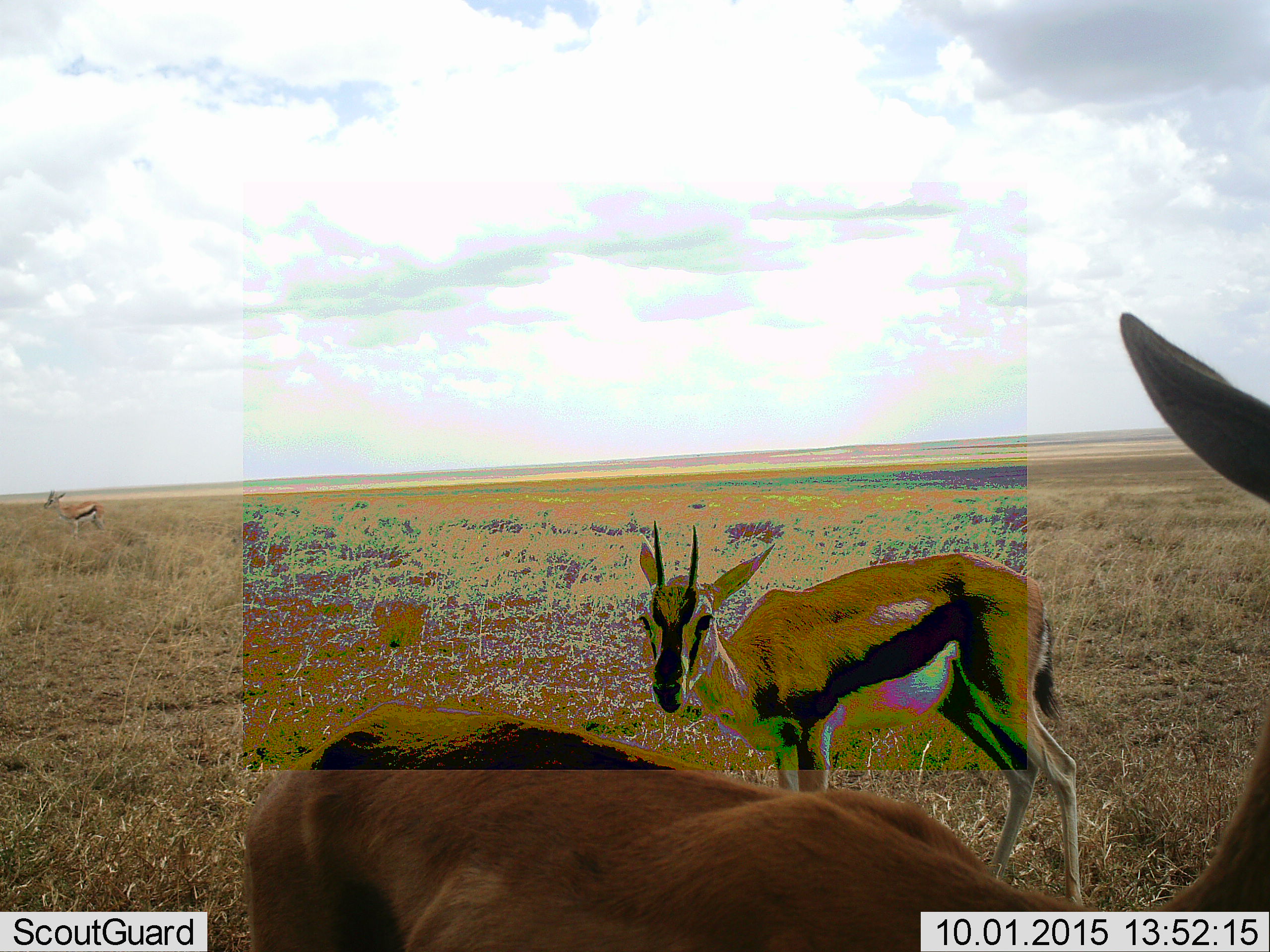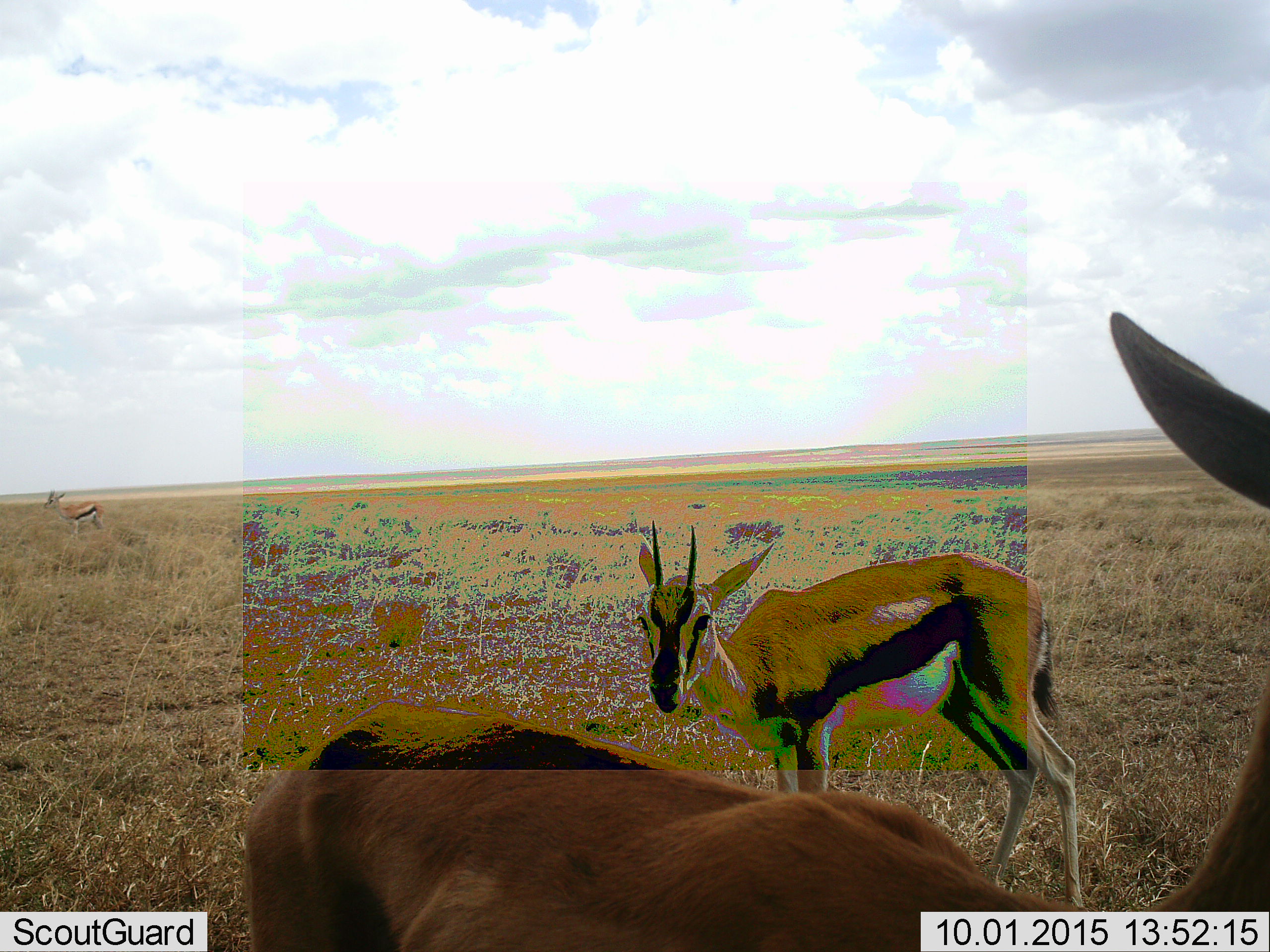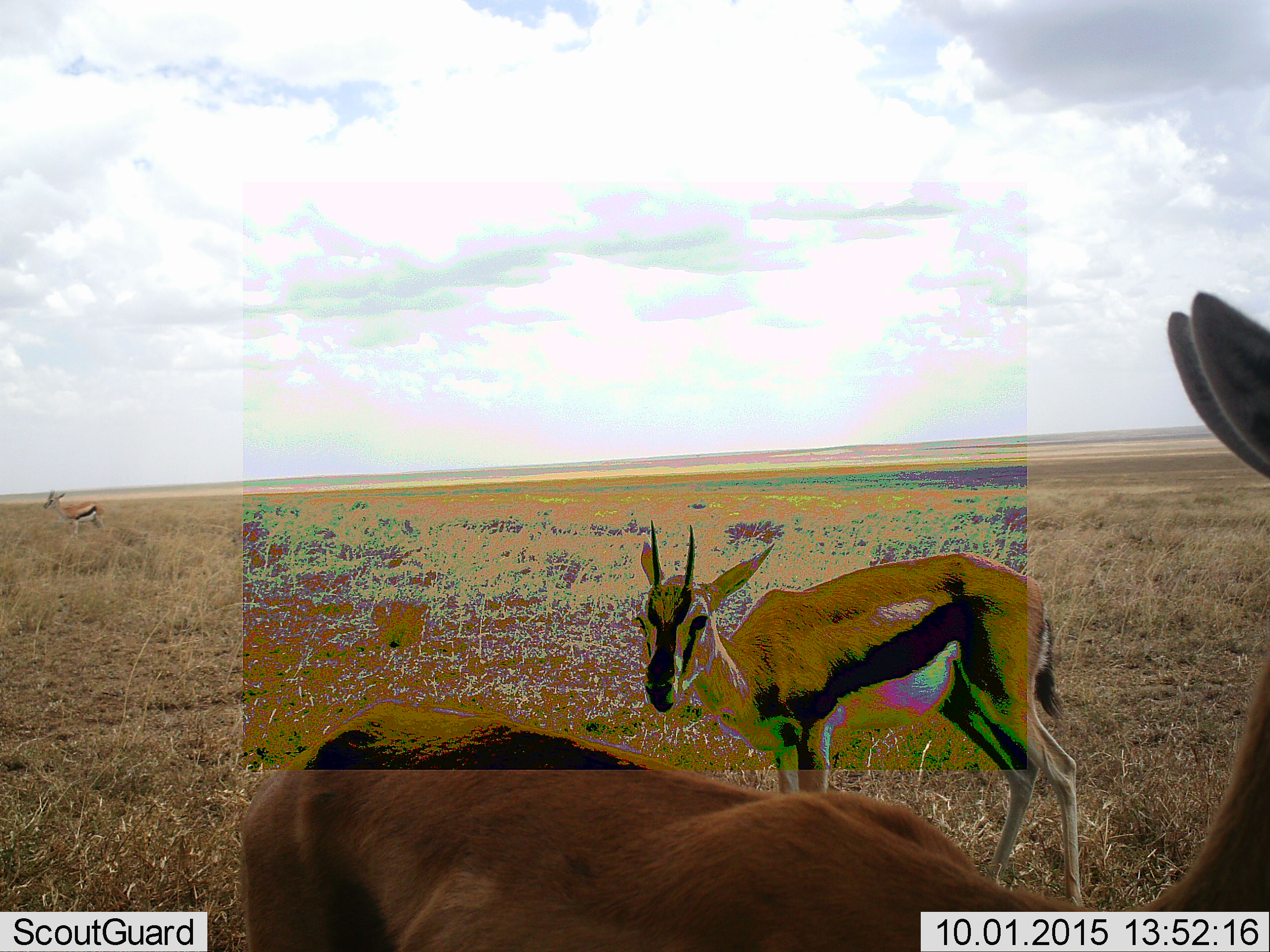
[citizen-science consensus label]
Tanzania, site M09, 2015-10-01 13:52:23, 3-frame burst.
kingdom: Animalia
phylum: Chordata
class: Mammalia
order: Artiodactyla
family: Bovidae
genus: Eudorcas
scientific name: Eudorcas thomsonii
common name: thomson's gazelle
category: gazellethomsons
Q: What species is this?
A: Gazellethomsons (thomson's gazelle) (Eudorcas thomsonii).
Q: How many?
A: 3.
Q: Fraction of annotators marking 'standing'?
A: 100%.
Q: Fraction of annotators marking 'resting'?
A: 0%.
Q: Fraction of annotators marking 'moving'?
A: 0%.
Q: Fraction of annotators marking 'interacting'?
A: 0%.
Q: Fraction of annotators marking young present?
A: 0%.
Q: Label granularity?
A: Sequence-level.